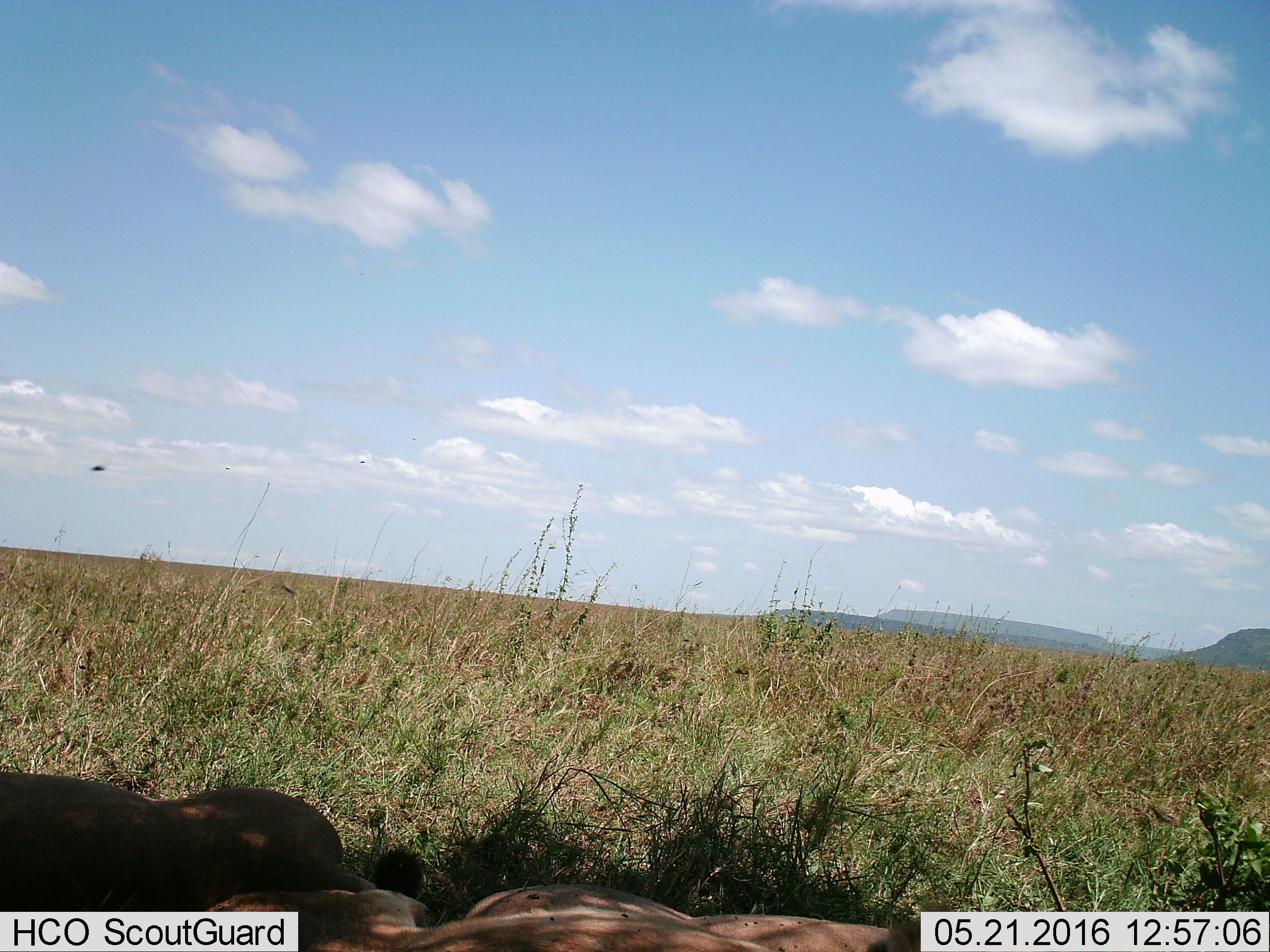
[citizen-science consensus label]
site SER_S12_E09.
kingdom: Animalia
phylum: Chordata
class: Mammalia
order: Carnivora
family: Felidae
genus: Panthera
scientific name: Panthera leo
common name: lion female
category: lionfemale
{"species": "lionfemale (lion female) (Panthera leo)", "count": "2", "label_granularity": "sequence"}